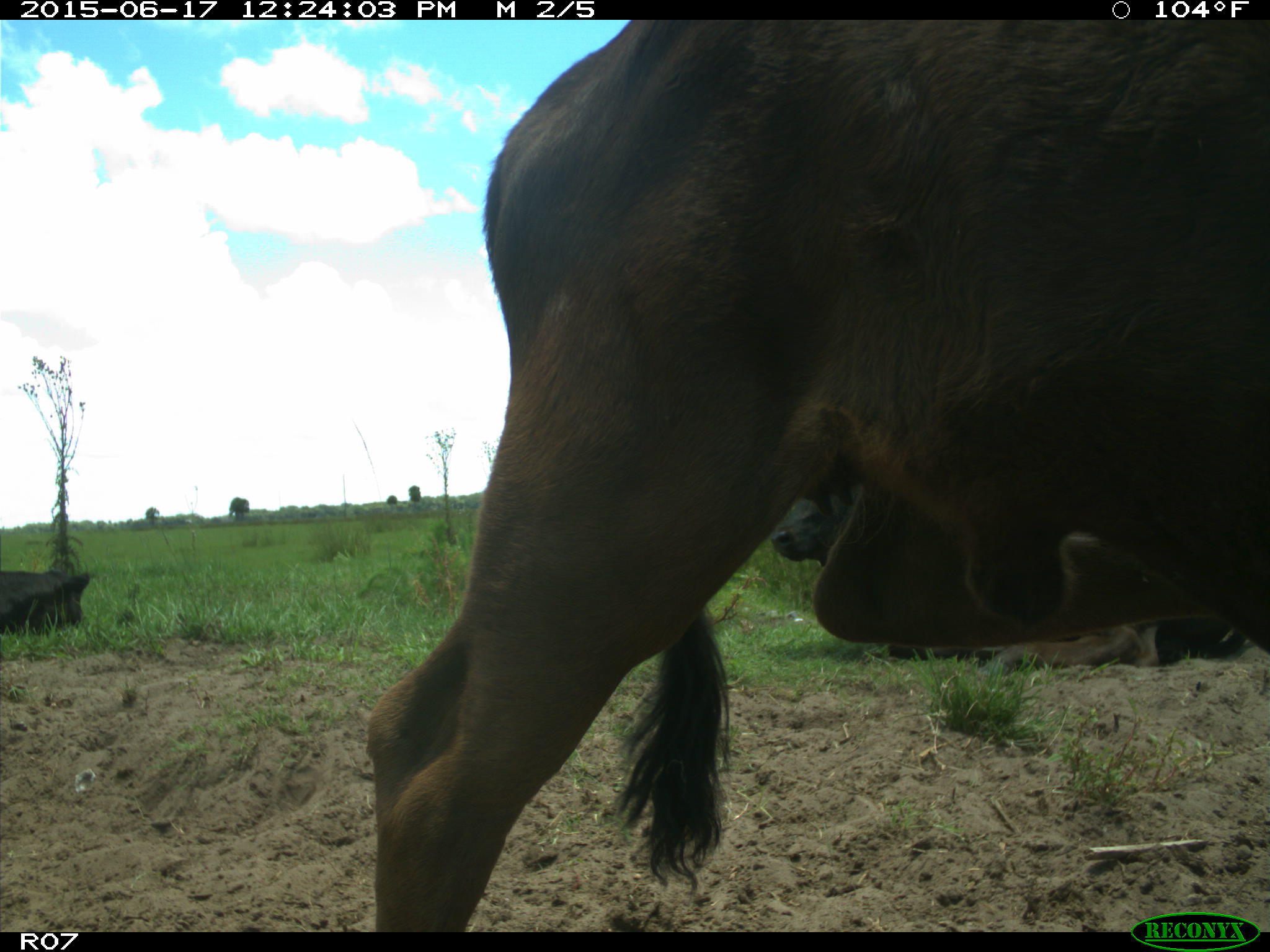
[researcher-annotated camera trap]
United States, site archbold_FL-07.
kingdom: Animalia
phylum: Chordata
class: Mammalia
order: Artiodactyla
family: Bovidae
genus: Bos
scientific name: Bos taurus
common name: domestic cow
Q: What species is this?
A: Bos taurus (domestic cow).